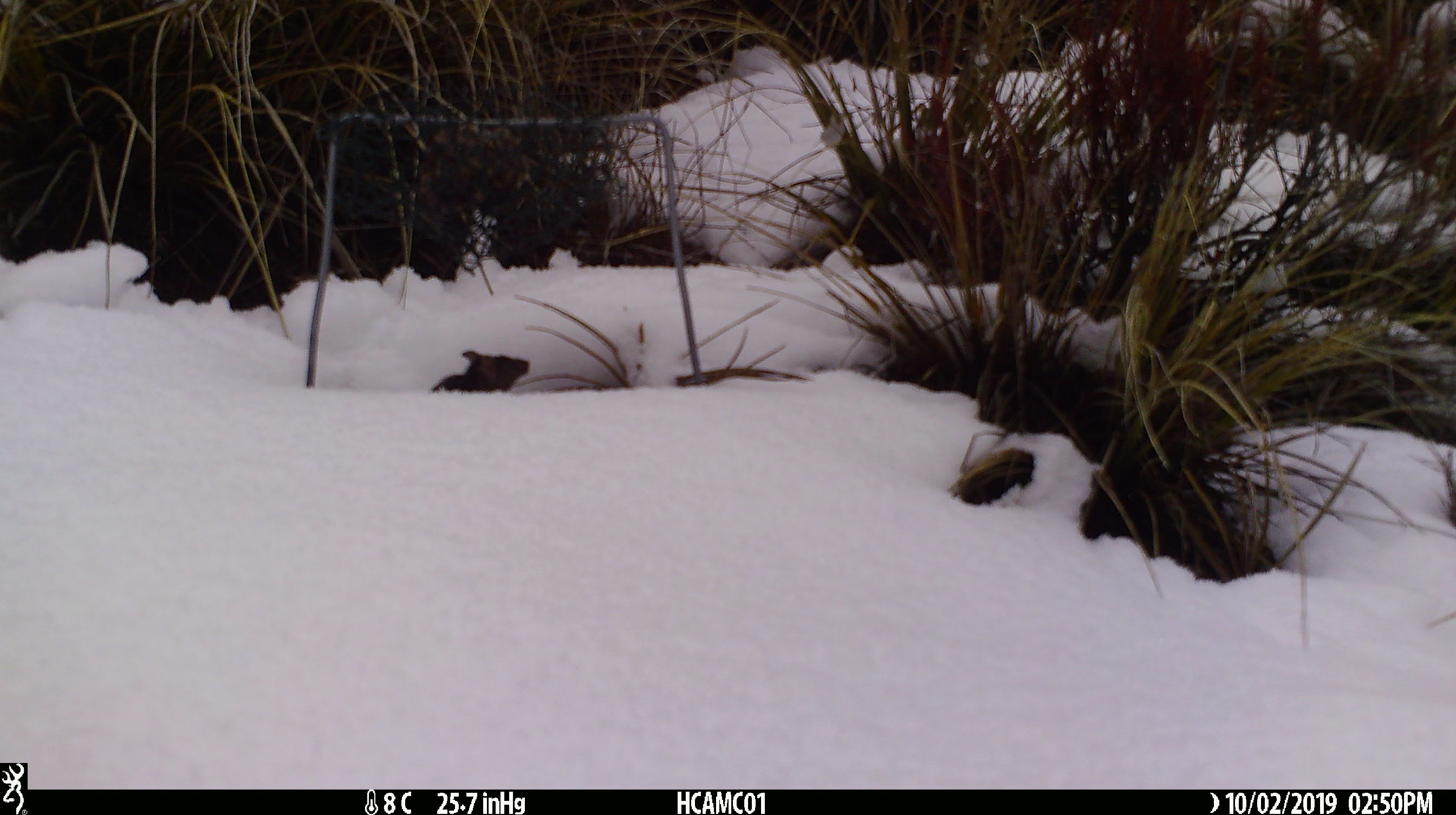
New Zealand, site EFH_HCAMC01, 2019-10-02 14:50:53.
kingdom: Animalia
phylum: Chordata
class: Mammalia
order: Rodentia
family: Muridae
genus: Mus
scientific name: Mus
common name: mouse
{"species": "mouse (Mus)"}